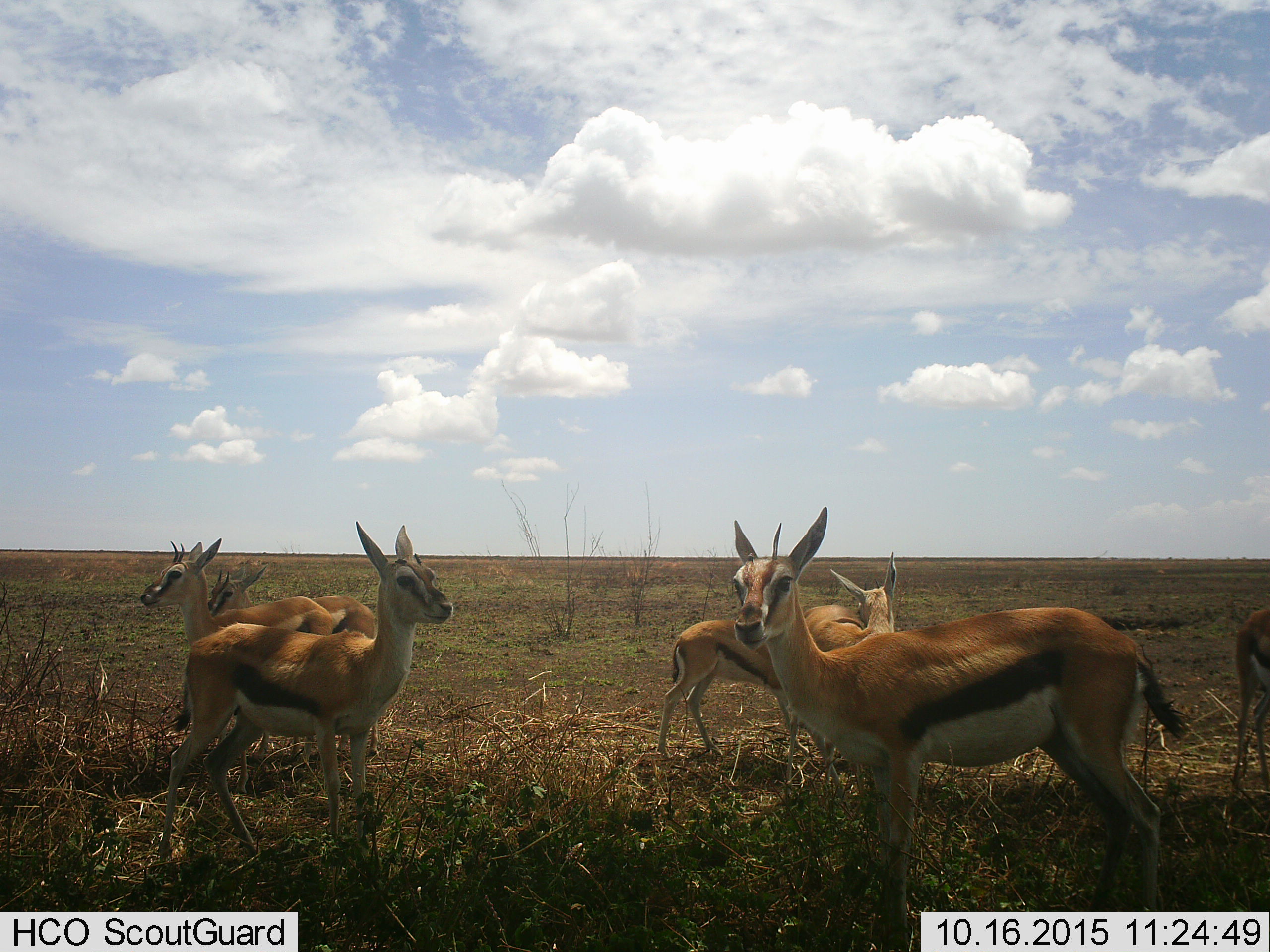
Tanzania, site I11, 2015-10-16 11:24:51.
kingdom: Animalia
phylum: Chordata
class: Mammalia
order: Artiodactyla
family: Bovidae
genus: Eudorcas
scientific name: Eudorcas thomsonii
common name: thomson's gazelle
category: gazellethomsons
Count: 7.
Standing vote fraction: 100%.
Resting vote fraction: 0%.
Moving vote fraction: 0%.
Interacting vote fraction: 11%.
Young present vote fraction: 11%.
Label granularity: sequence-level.